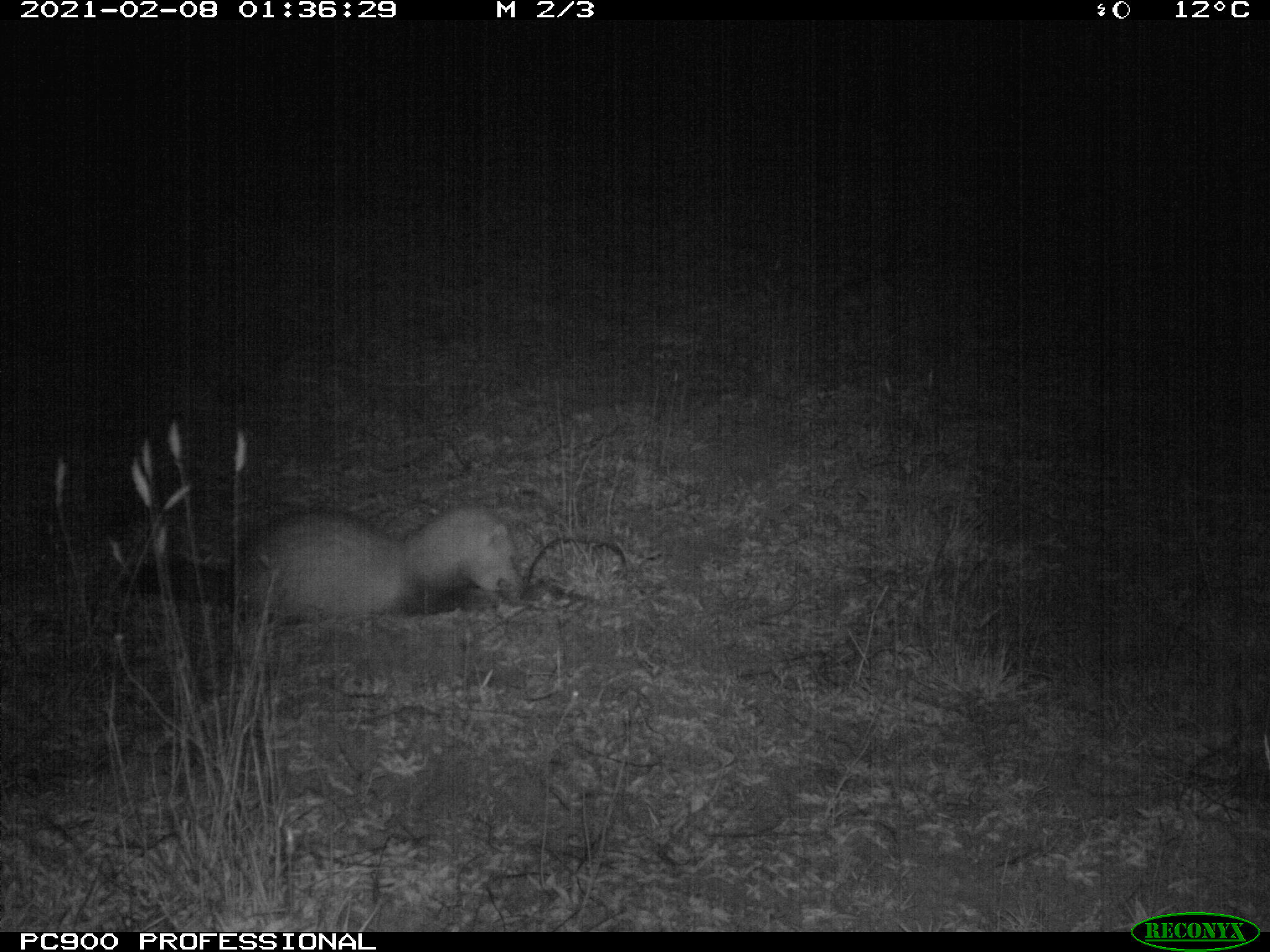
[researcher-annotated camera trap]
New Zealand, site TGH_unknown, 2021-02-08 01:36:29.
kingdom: Animalia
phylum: Chordata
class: Mammalia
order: Carnivora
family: Mustelidae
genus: Mustela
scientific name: Mustela furo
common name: ferret